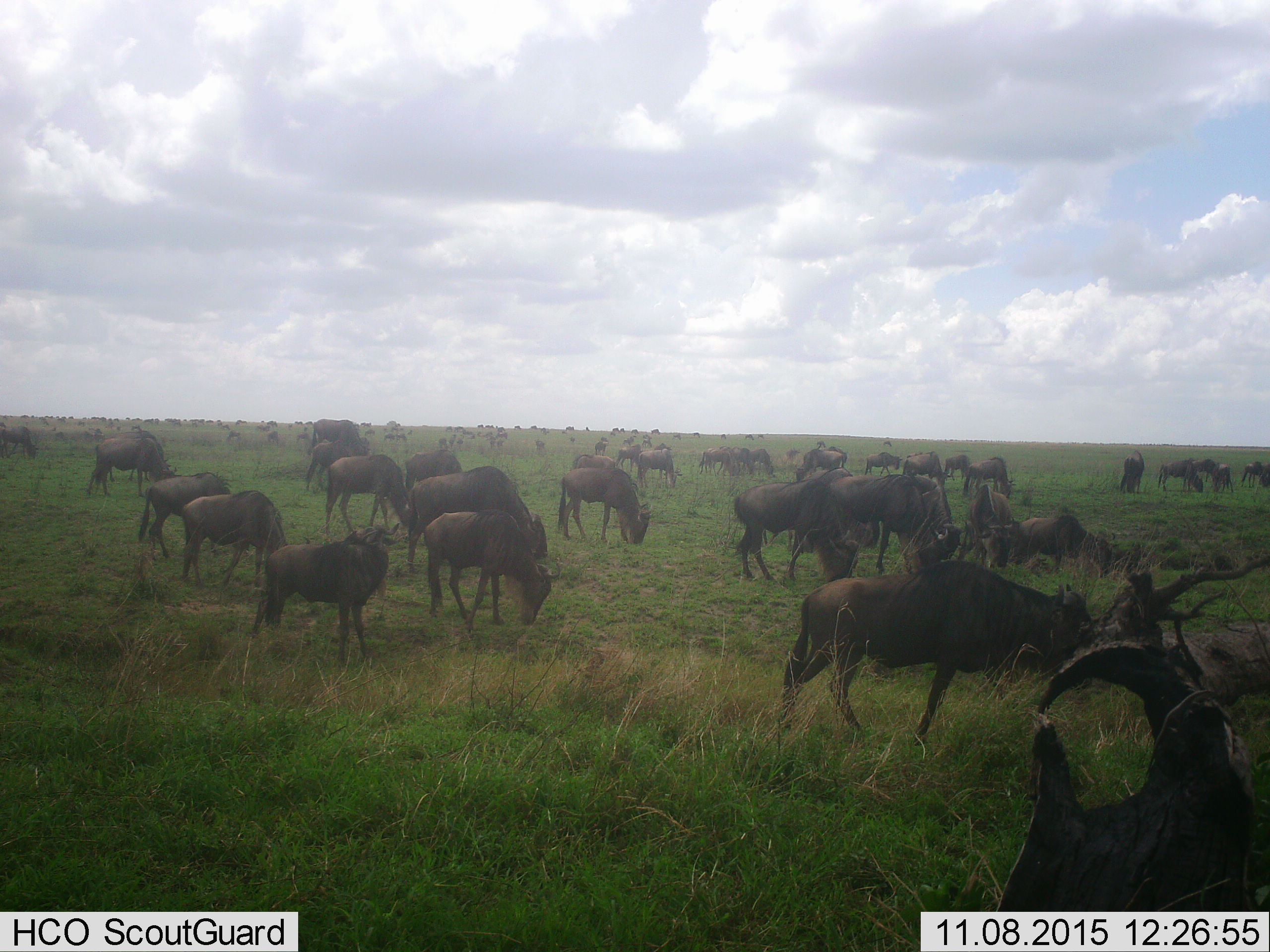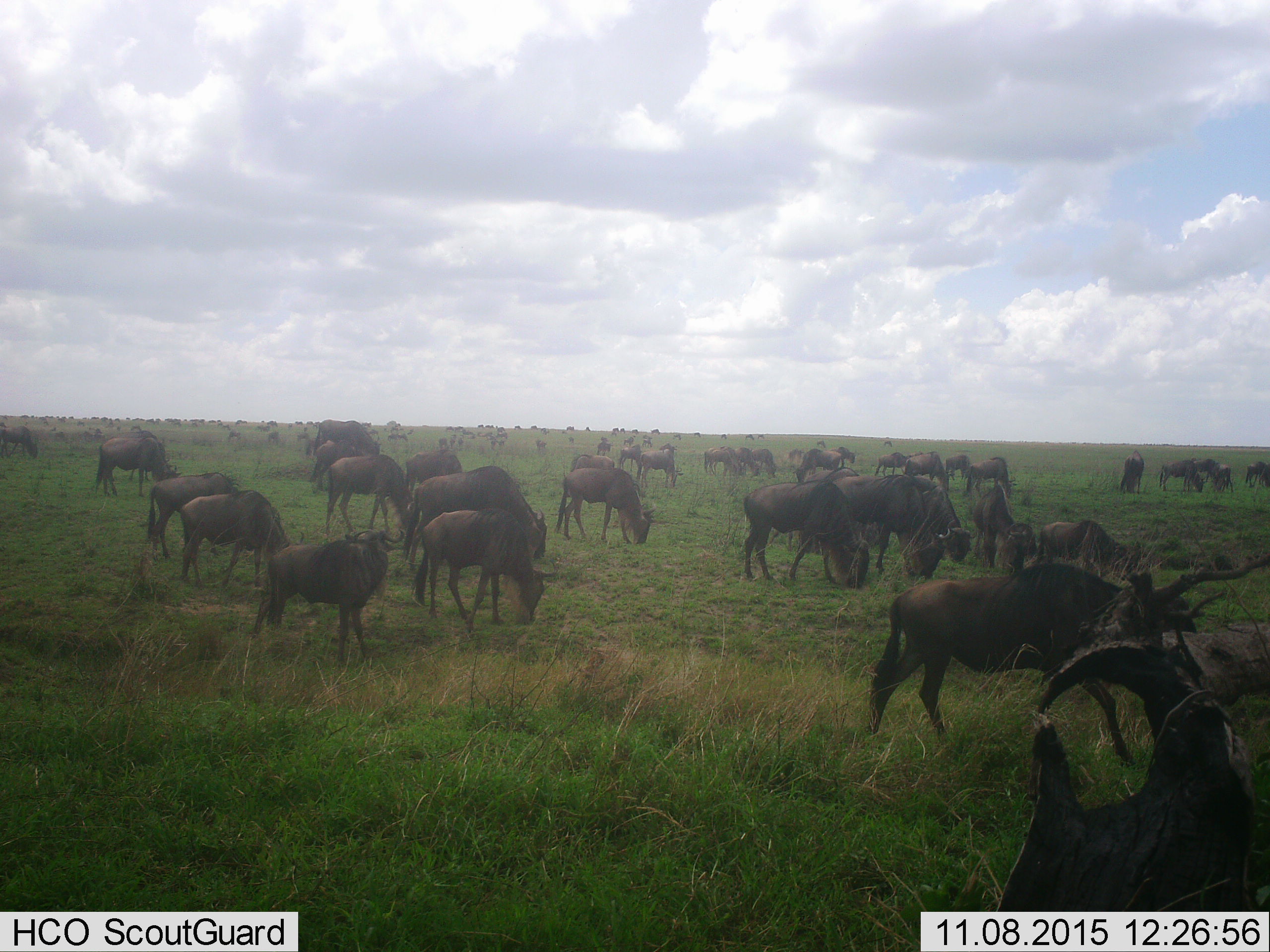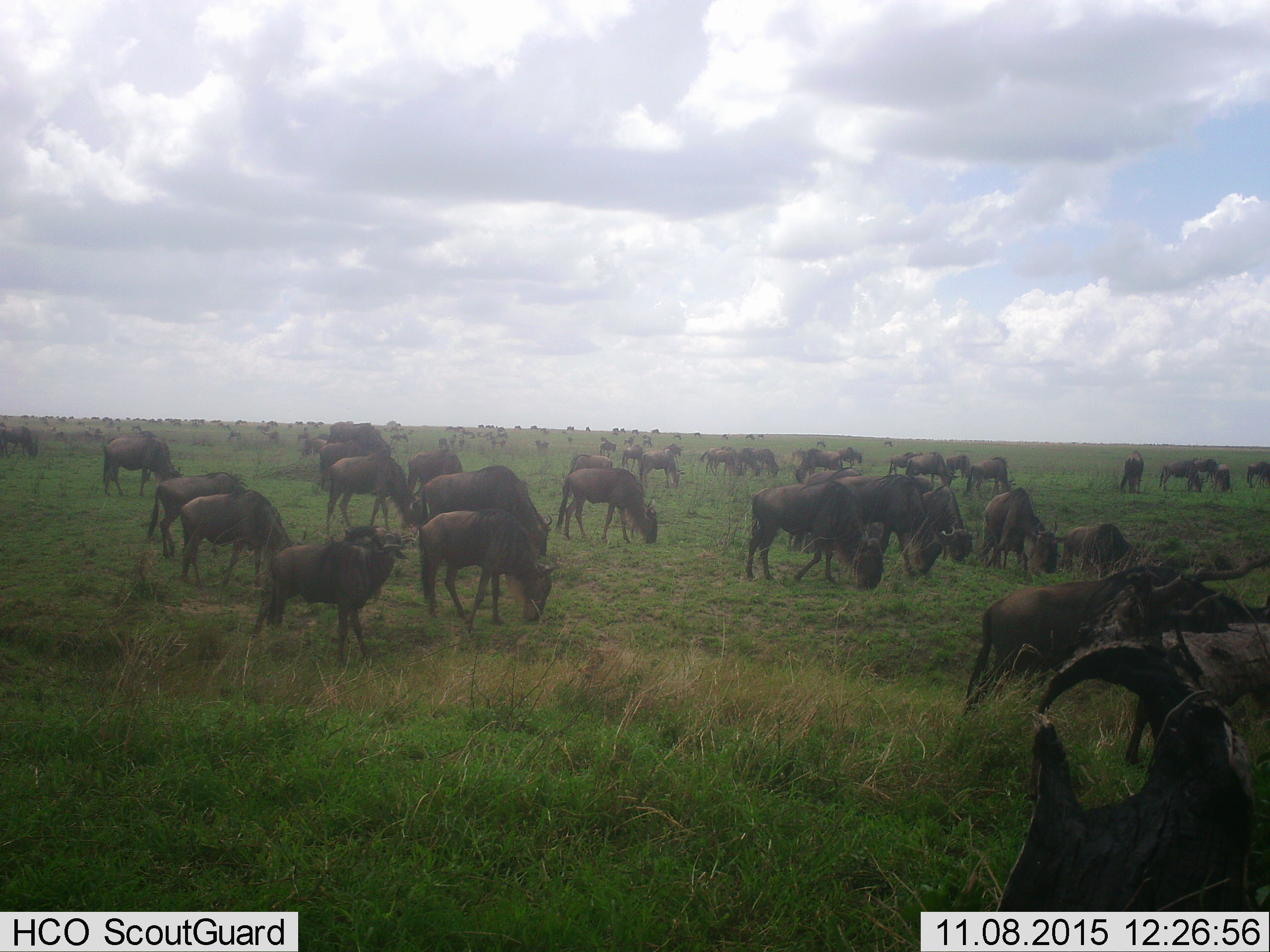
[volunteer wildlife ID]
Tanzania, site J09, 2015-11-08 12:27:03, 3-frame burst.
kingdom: Animalia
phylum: Chordata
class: Mammalia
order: Artiodactyla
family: Bovidae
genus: Connochaetes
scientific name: Connochaetes taurinus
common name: blue wildebeest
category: wildebeest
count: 51+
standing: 70%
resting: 0%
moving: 80%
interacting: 0%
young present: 0%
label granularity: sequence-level